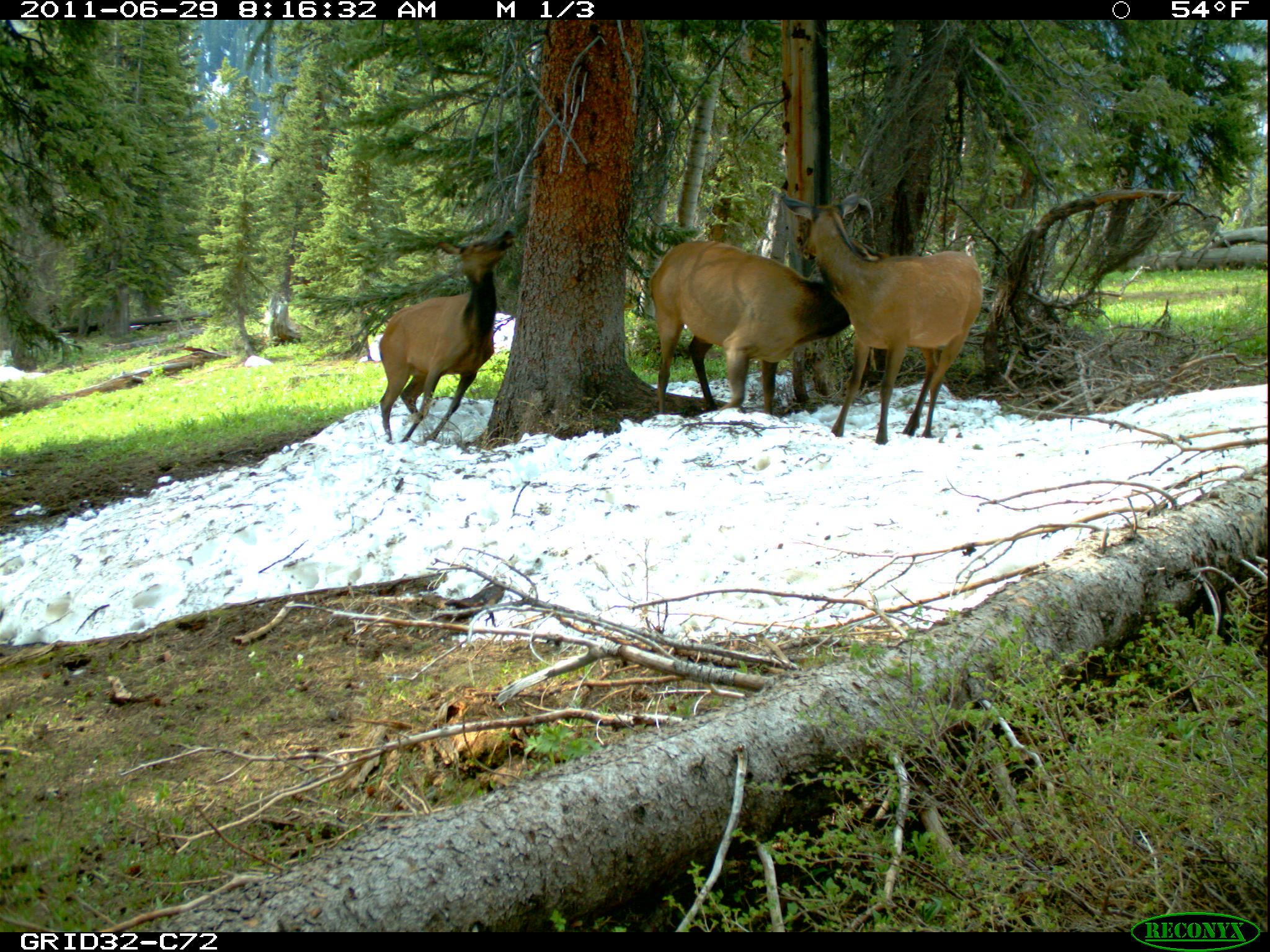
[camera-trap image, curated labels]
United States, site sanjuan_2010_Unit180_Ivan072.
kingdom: Animalia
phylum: Chordata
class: Mammalia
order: Artiodactyla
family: Cervidae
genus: Cervus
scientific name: Cervus elaphus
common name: red deer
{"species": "Cervus elaphus (red deer)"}